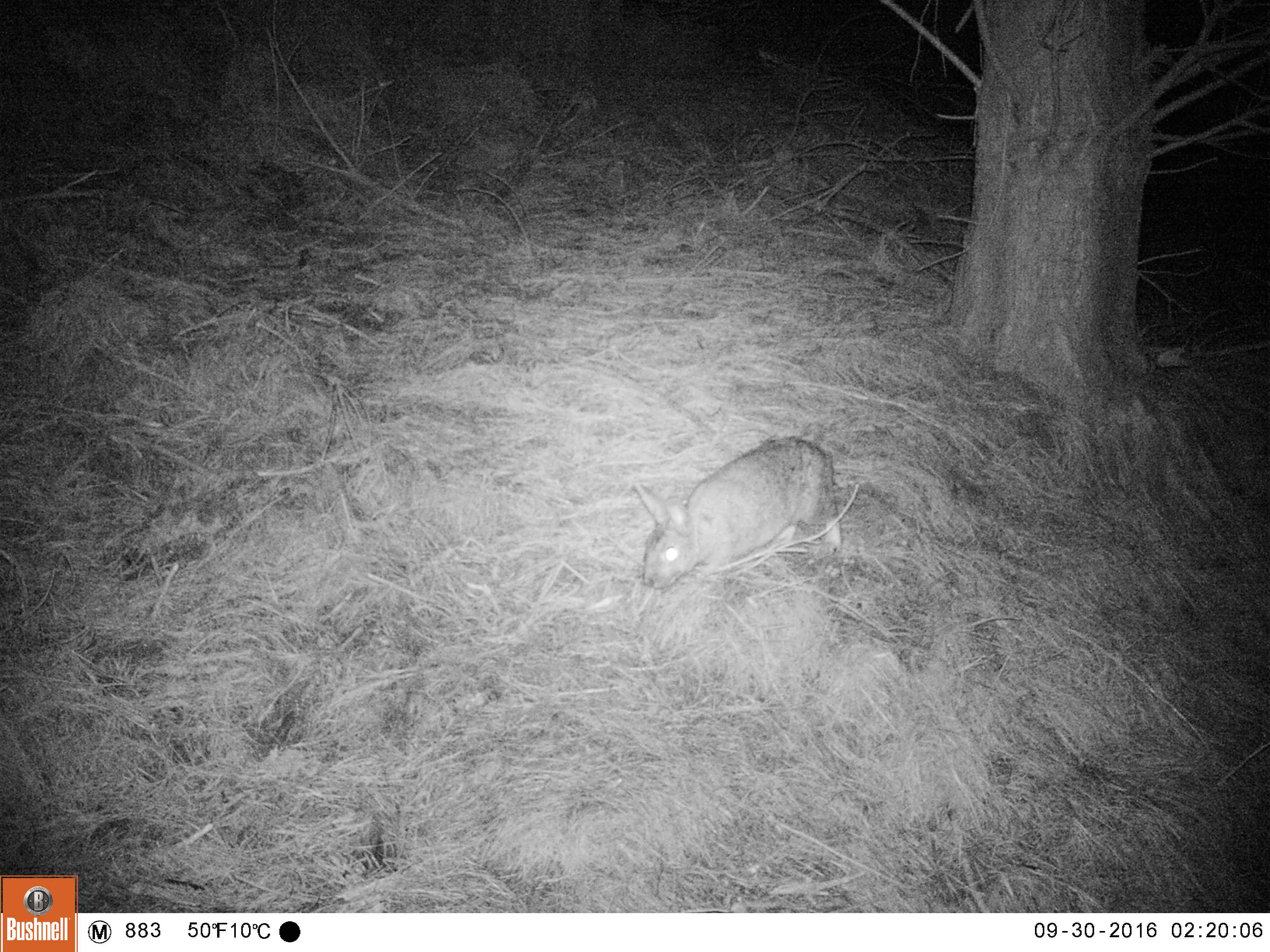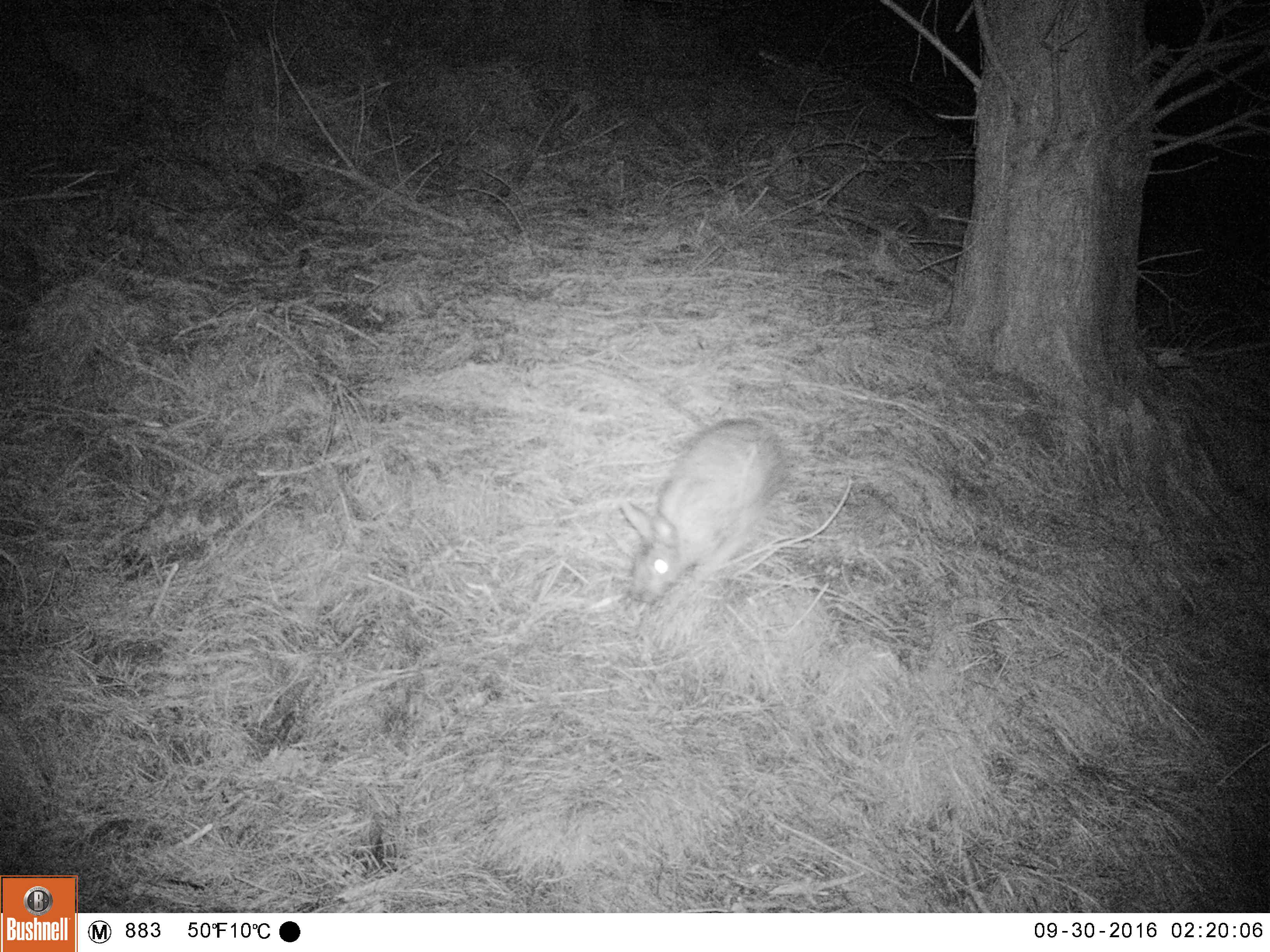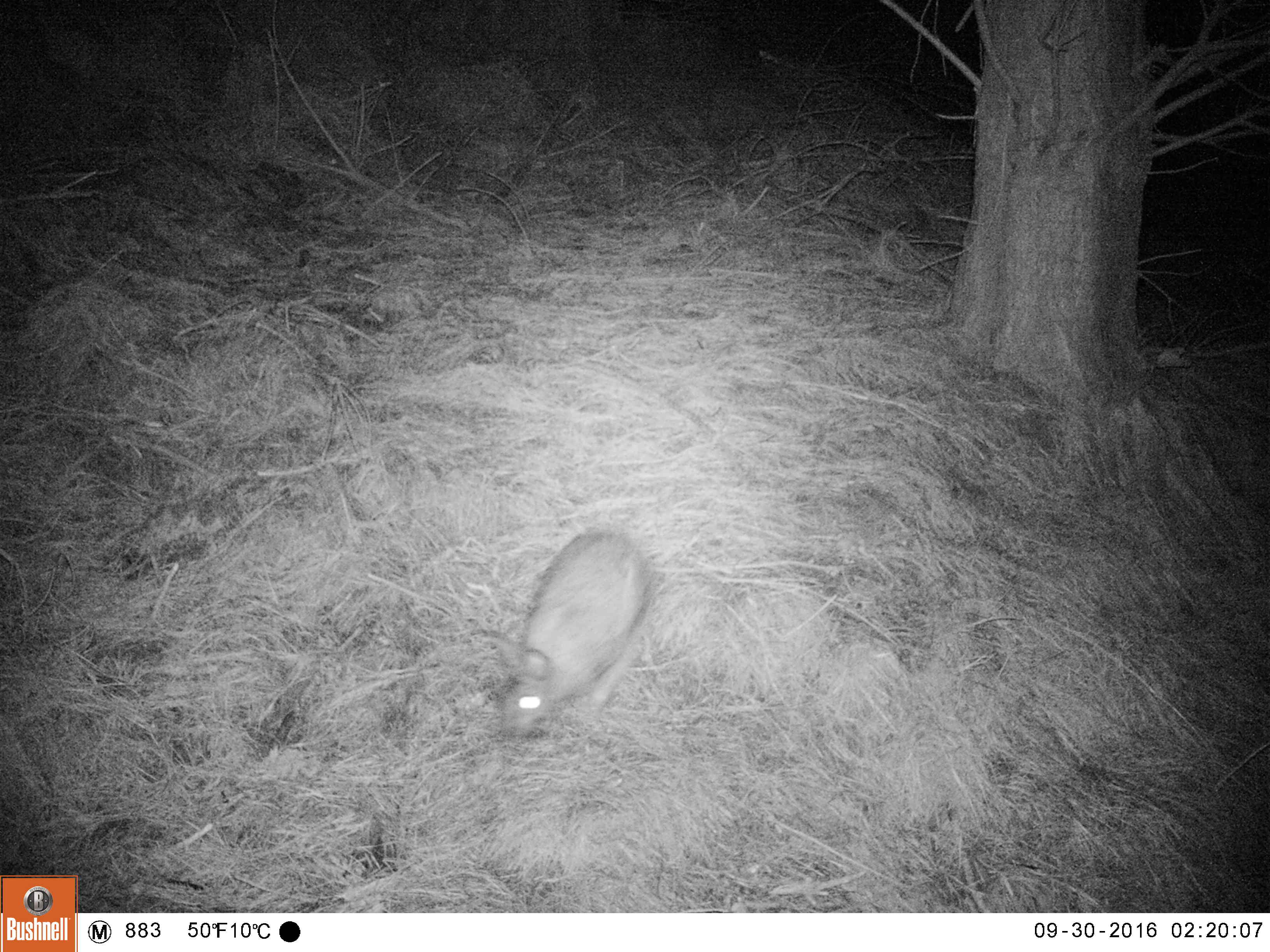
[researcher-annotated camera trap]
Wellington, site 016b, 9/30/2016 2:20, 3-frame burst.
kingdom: Animalia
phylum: Chordata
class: Mammalia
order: Lagomorpha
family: Leporidae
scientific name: Leporidae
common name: rabbit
Rabbit (Leporidae).